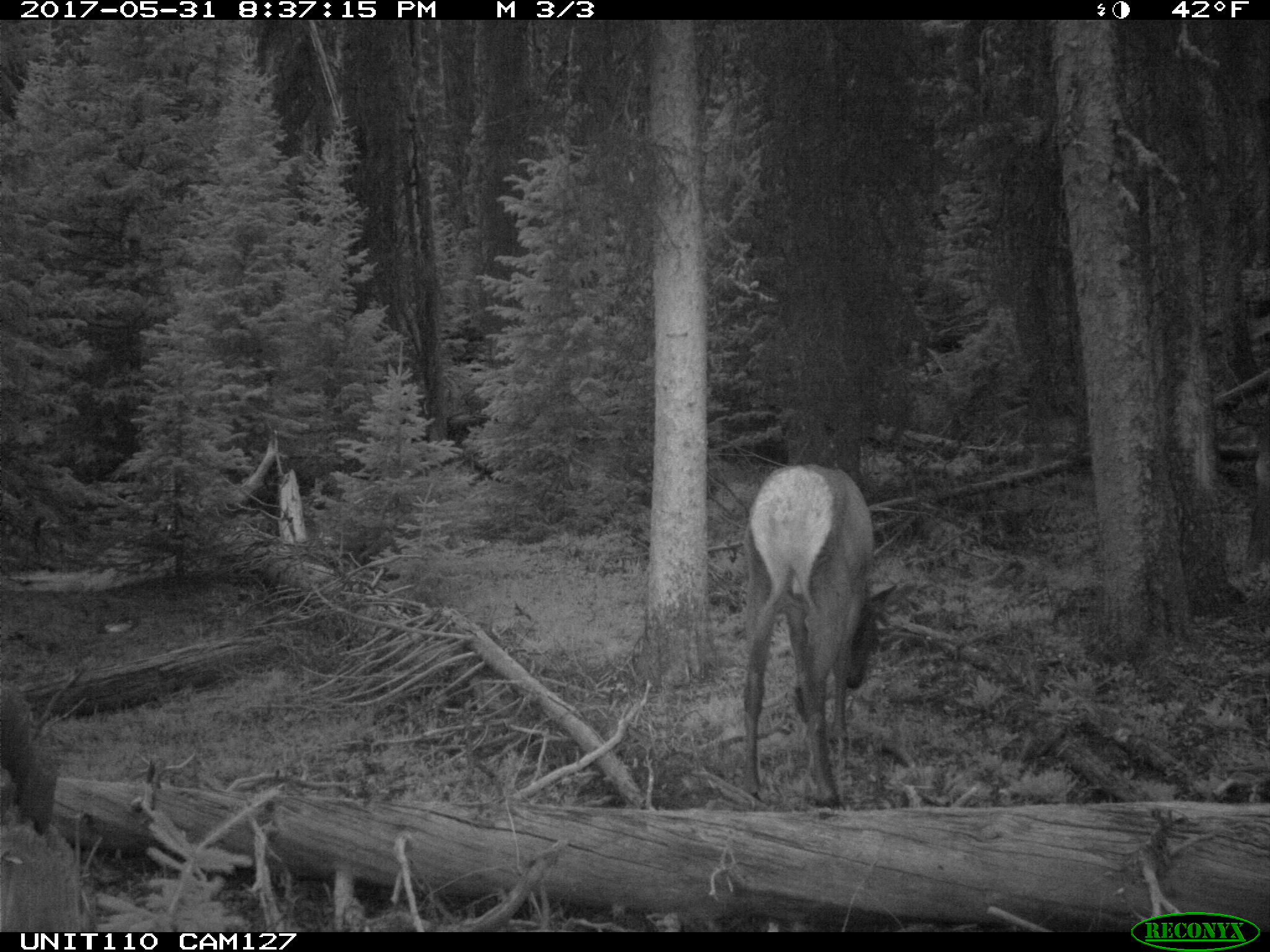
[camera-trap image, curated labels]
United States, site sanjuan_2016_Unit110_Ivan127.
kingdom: Animalia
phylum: Chordata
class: Mammalia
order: Artiodactyla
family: Cervidae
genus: Cervus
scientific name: Cervus elaphus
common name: red deer